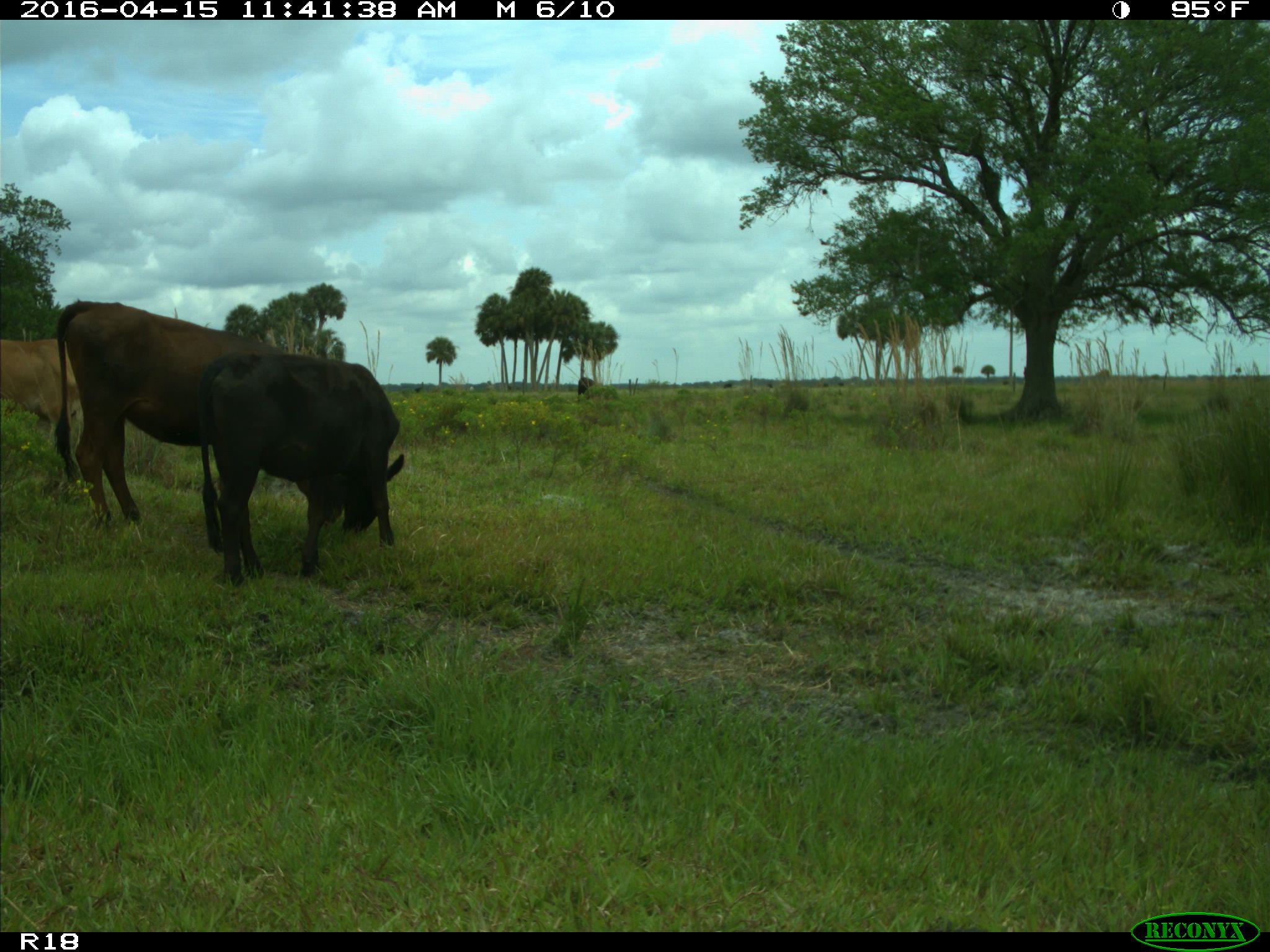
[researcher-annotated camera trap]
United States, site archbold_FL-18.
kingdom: Animalia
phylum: Chordata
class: Mammalia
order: Artiodactyla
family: Bovidae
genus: Bos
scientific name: Bos taurus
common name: domestic cow